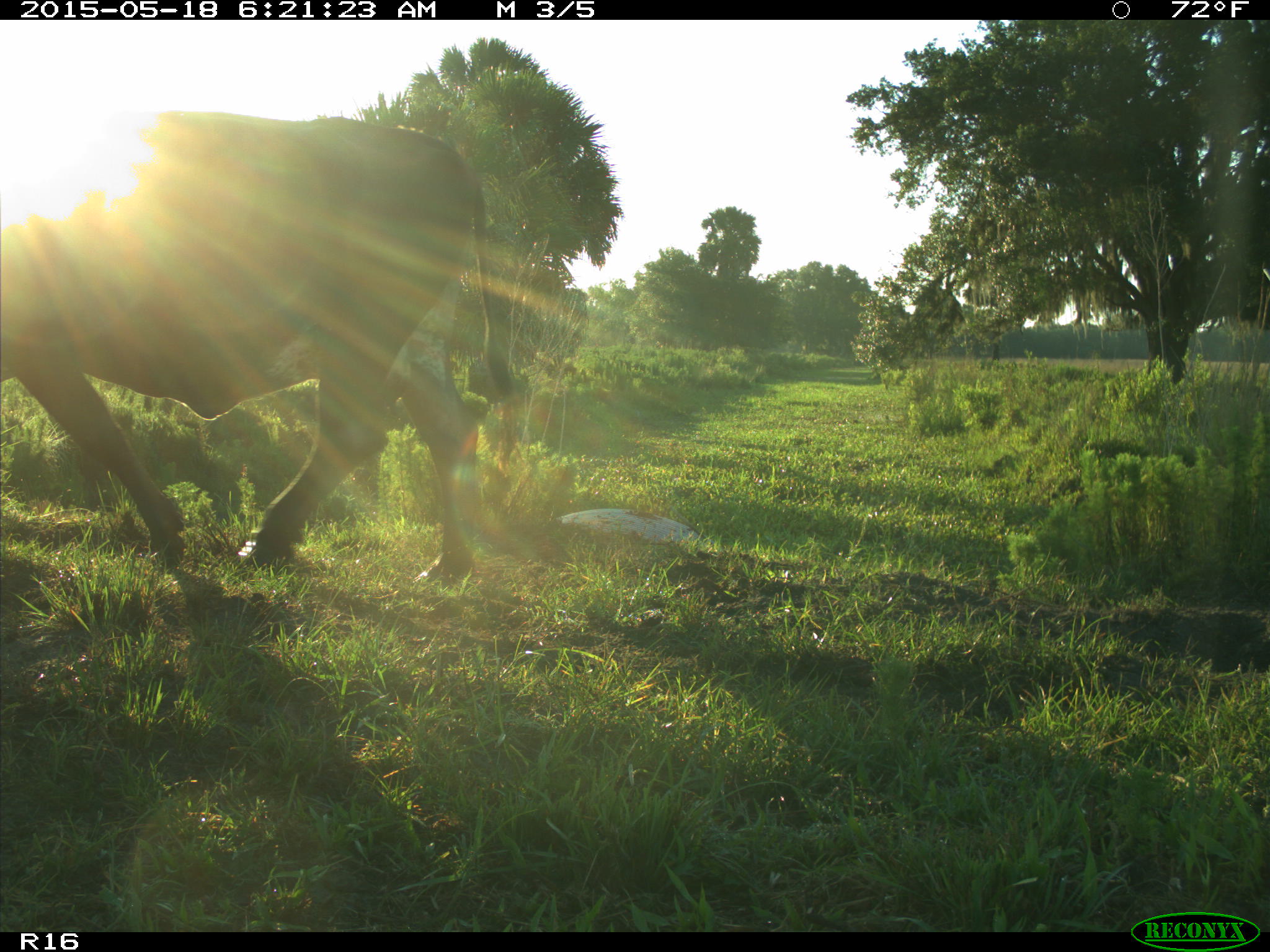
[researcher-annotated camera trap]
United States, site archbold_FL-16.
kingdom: Animalia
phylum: Chordata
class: Mammalia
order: Artiodactyla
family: Bovidae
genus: Bos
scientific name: Bos taurus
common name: domestic cow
Bos taurus (domestic cow).